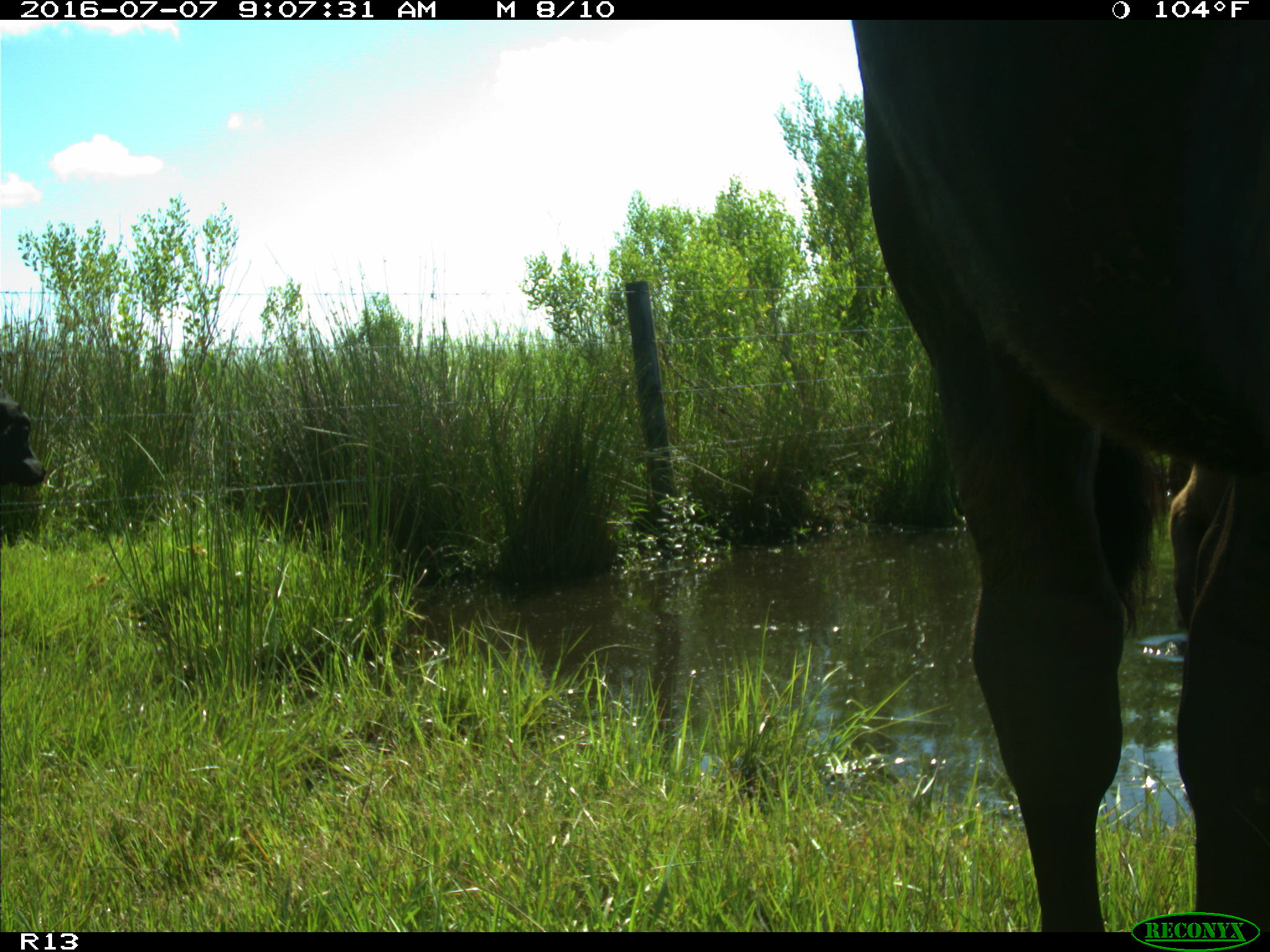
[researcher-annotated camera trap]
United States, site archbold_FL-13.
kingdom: Animalia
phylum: Chordata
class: Mammalia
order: Artiodactyla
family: Bovidae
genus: Bos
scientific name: Bos taurus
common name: domestic cow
Bos taurus (domestic cow).